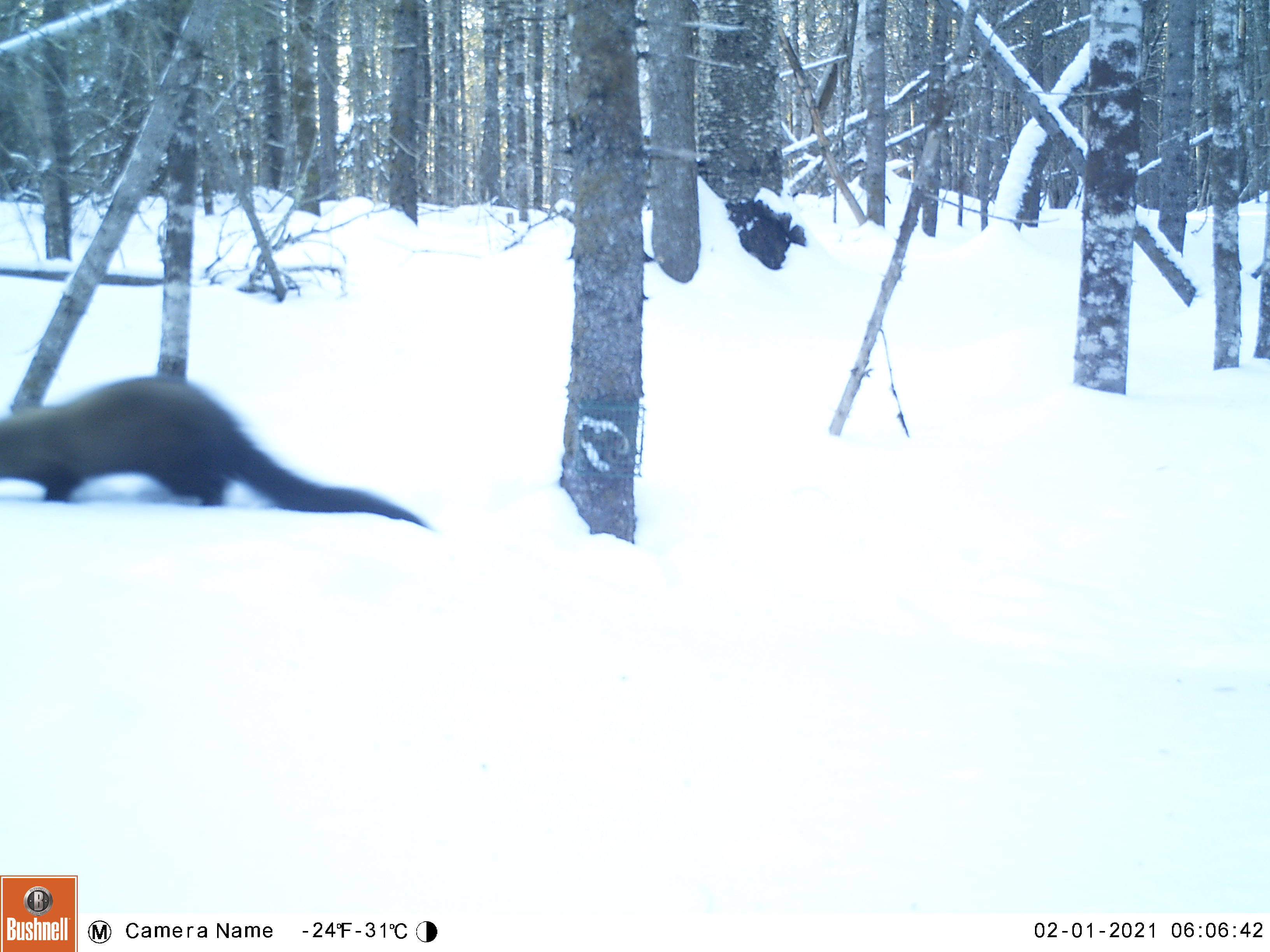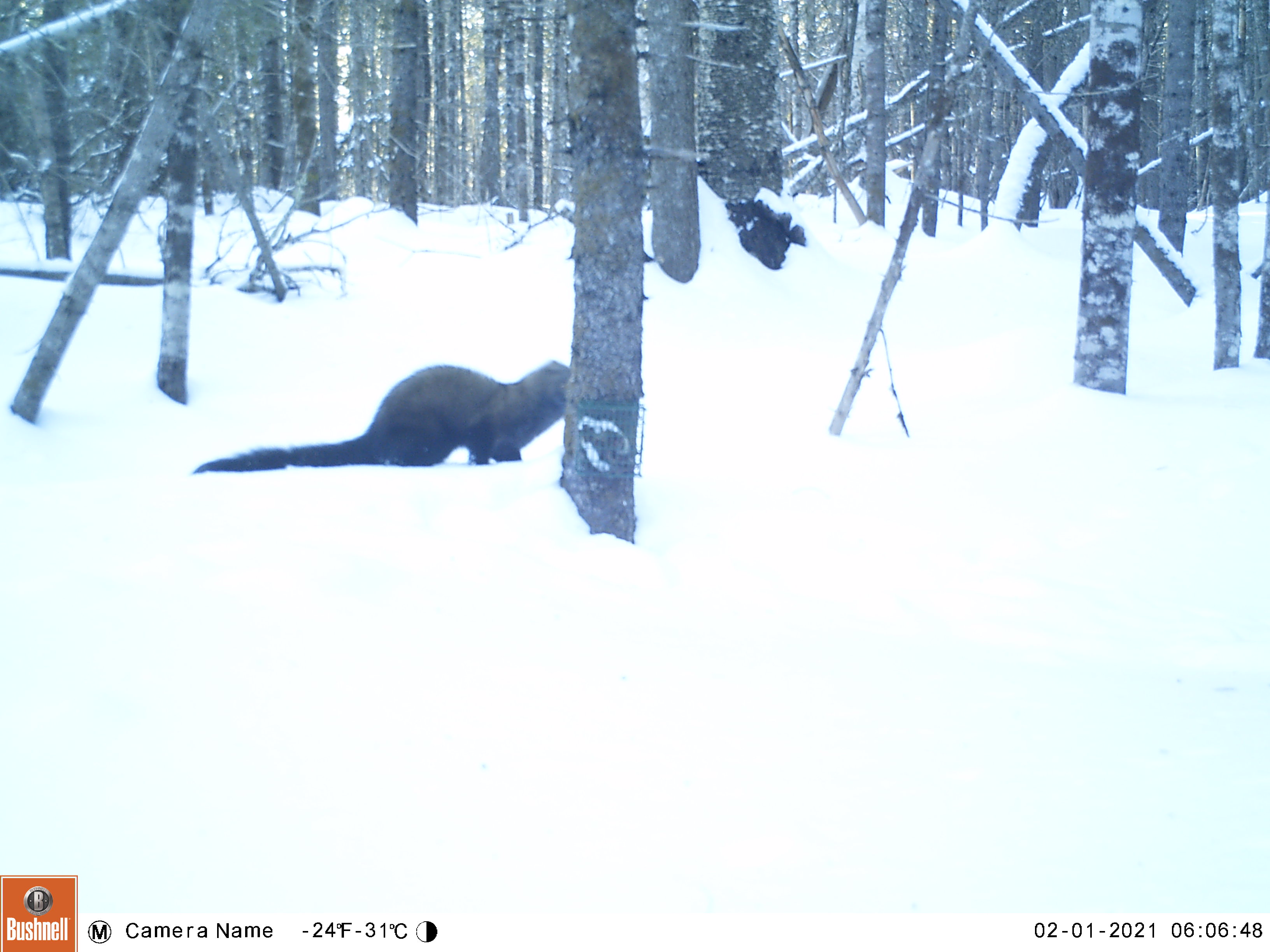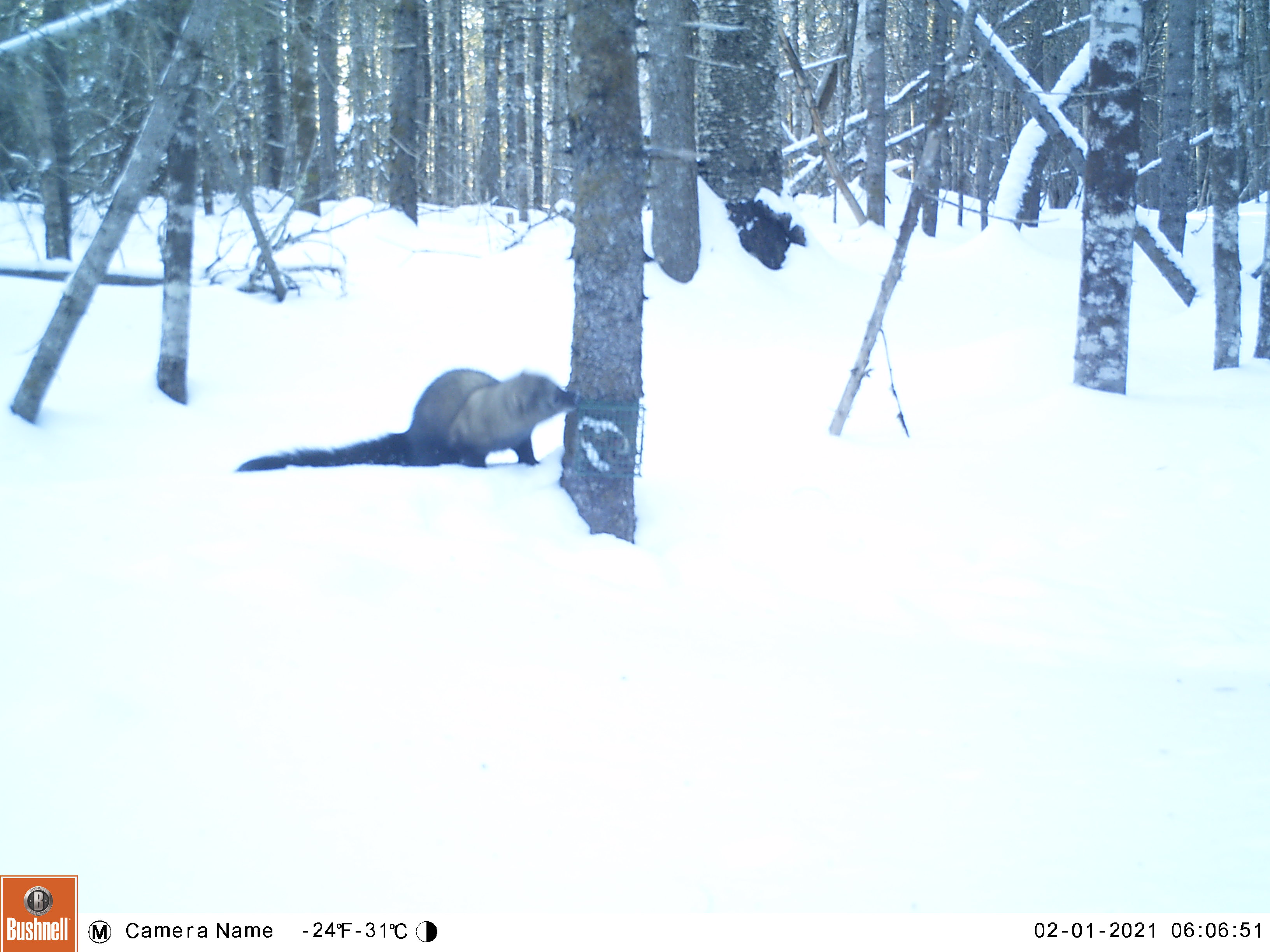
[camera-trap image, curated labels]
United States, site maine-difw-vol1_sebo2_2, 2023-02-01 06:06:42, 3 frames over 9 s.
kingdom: Animalia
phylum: Chordata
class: Mammalia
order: Carnivora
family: Mustelidae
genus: Pekania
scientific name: Pekania pennanti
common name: fisher